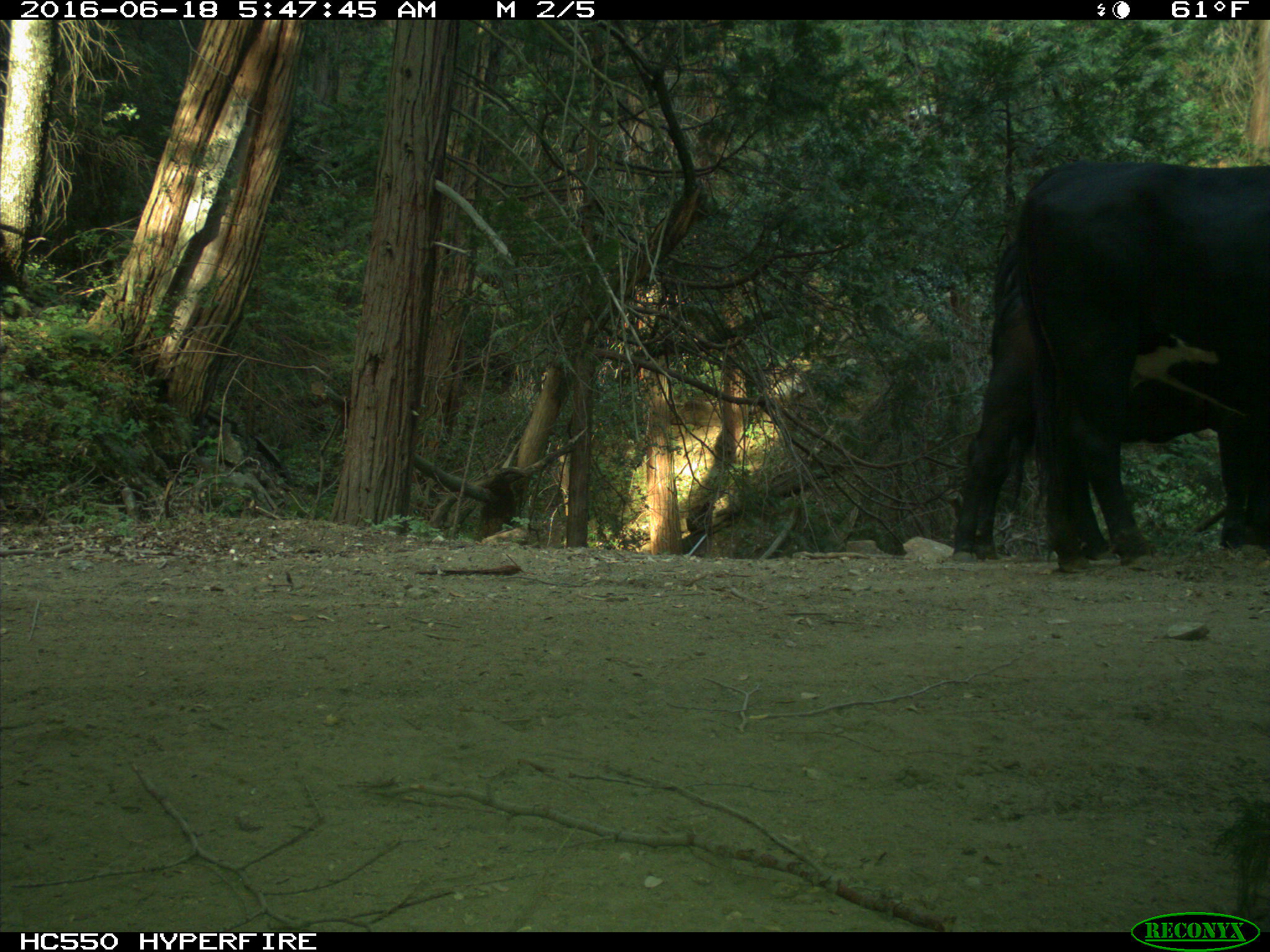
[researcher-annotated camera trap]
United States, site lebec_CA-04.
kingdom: Animalia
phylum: Chordata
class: Mammalia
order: Artiodactyla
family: Bovidae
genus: Bos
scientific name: Bos taurus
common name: domestic cow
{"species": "Bos taurus (domestic cow)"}